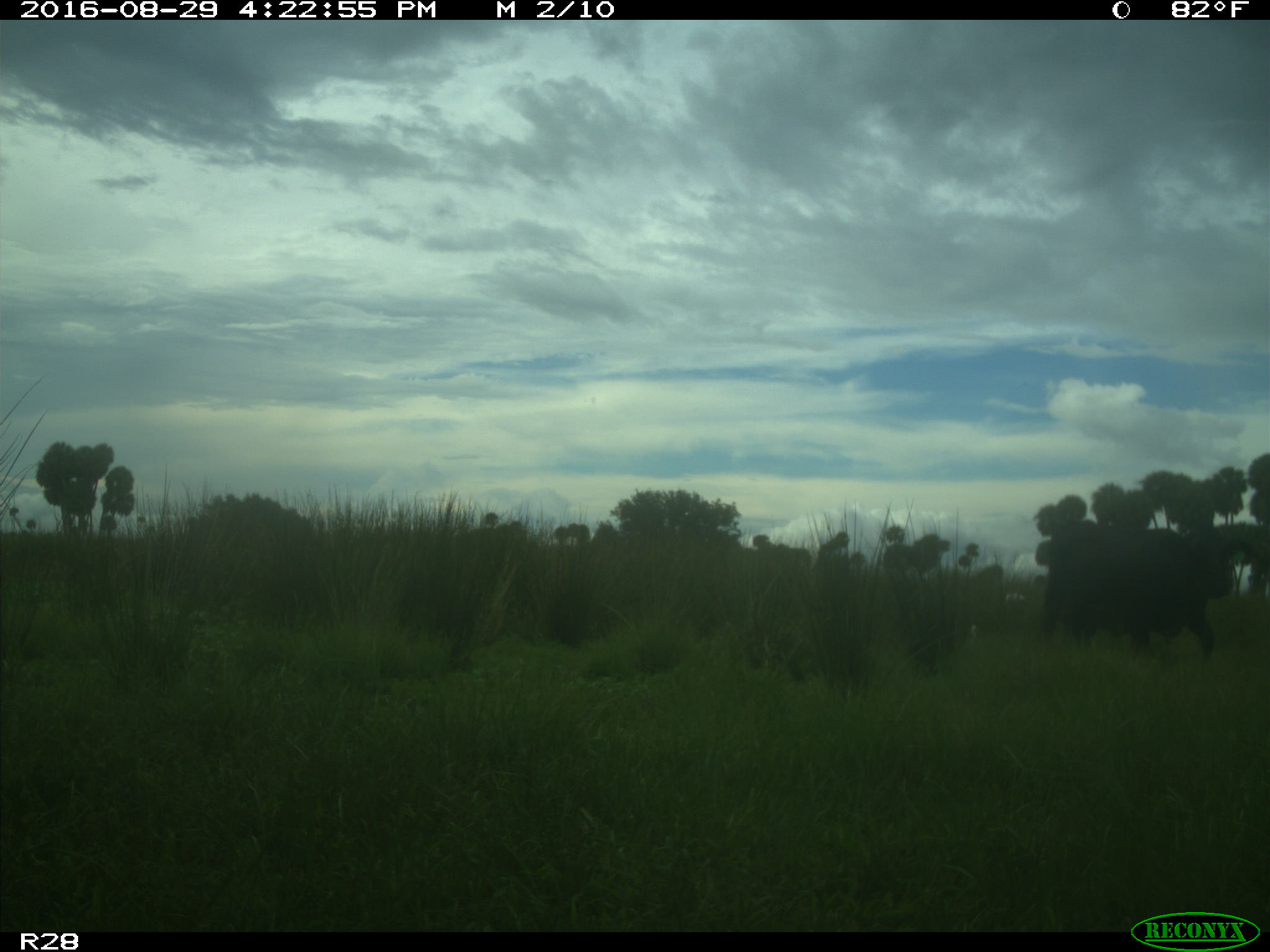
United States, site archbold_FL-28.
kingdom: Animalia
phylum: Chordata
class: Mammalia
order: Artiodactyla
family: Bovidae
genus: Bos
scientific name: Bos taurus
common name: domestic cow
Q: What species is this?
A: Bos taurus (domestic cow).